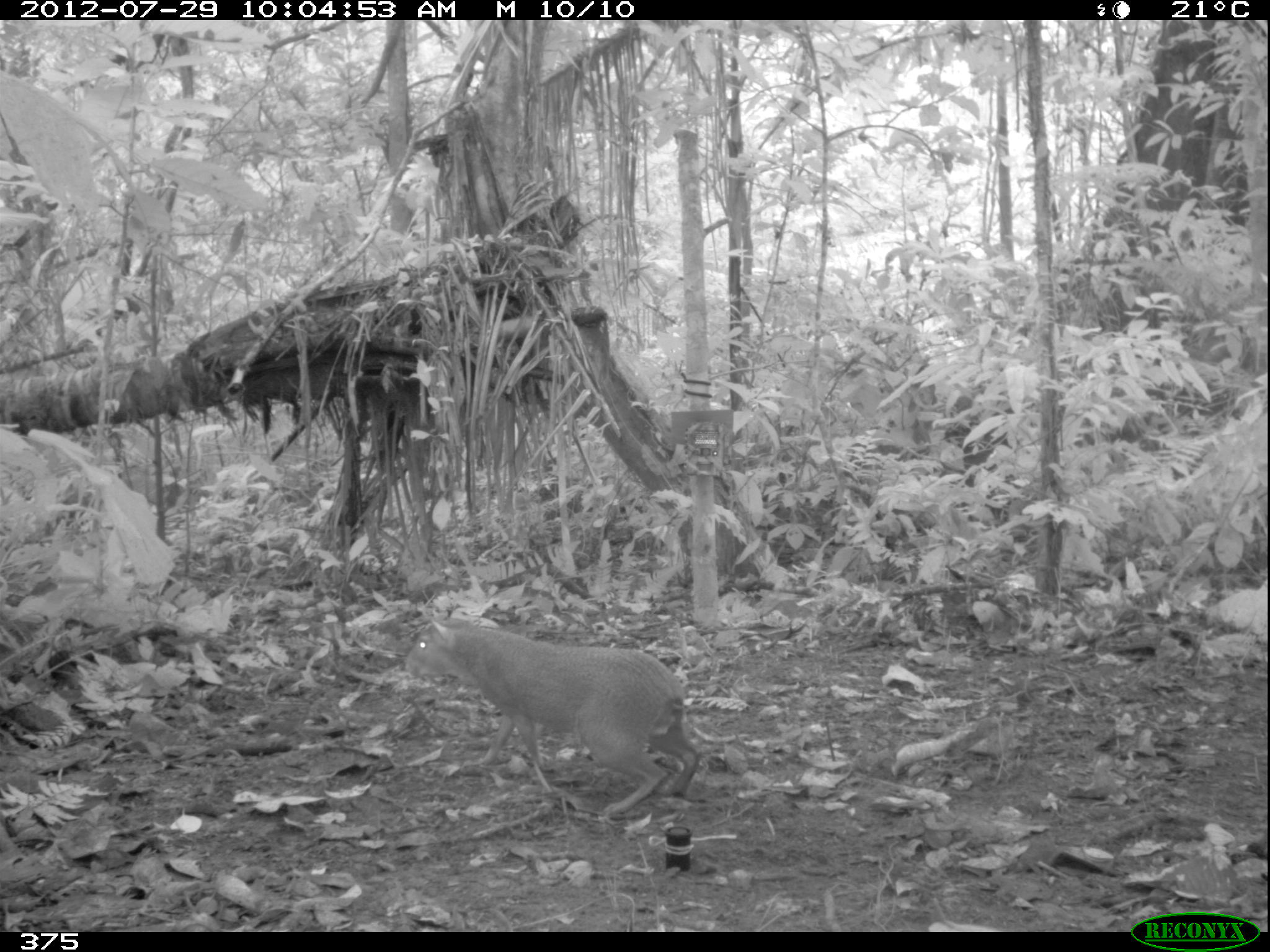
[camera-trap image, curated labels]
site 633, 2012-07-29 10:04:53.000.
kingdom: Animalia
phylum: Chordata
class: Mammalia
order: Rodentia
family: Dasyproctidae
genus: Dasyprocta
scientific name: Dasyprocta punctata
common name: central american agouti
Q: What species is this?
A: Dasyprocta punctata (central american agouti).